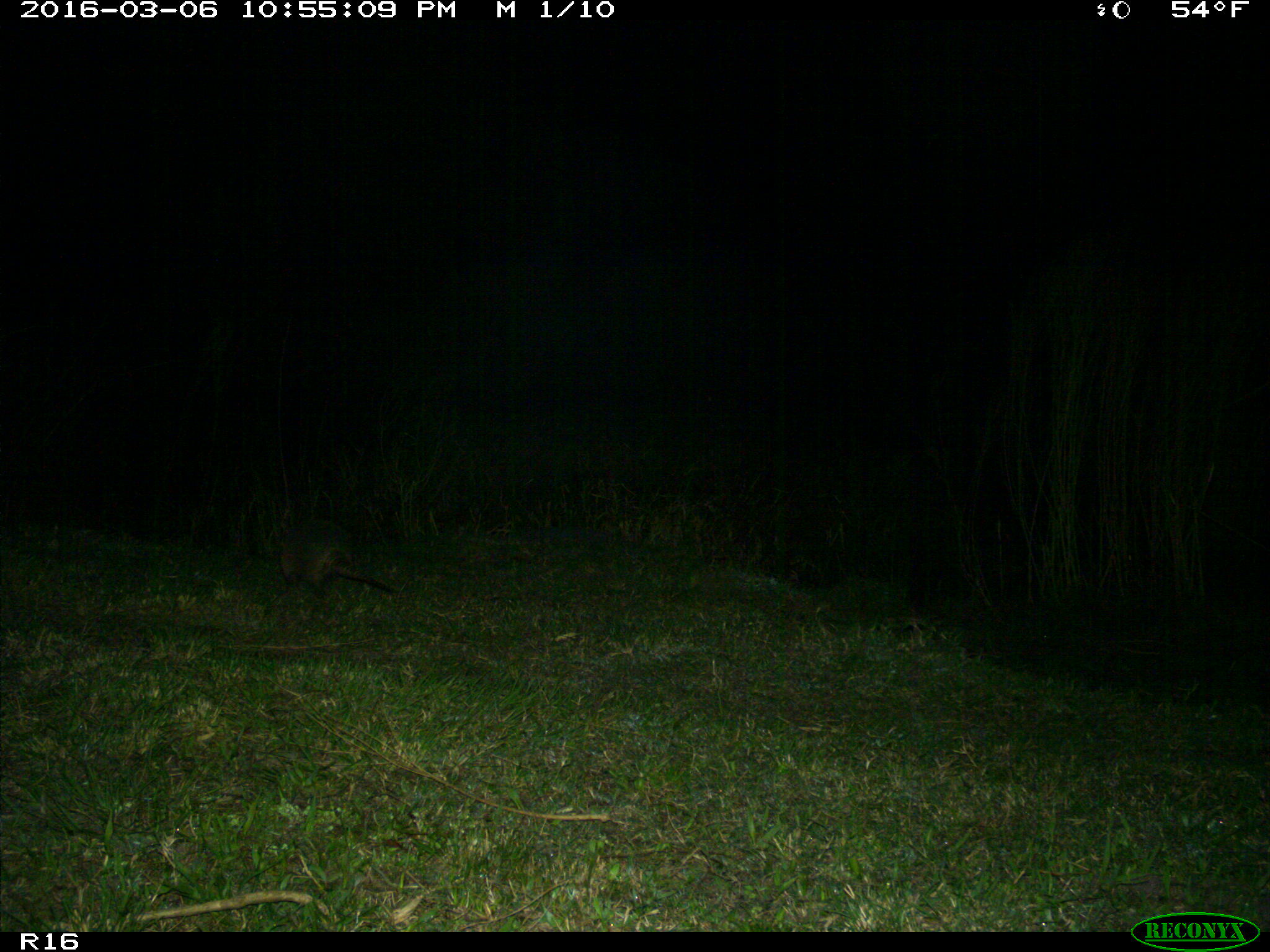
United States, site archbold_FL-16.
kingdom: Animalia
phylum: Chordata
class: Mammalia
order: Cingulata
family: Dasypodidae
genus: Dasypus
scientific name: Dasypus novemcinctus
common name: nine-banded armadillo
Dasypus novemcinctus (nine-banded armadillo).